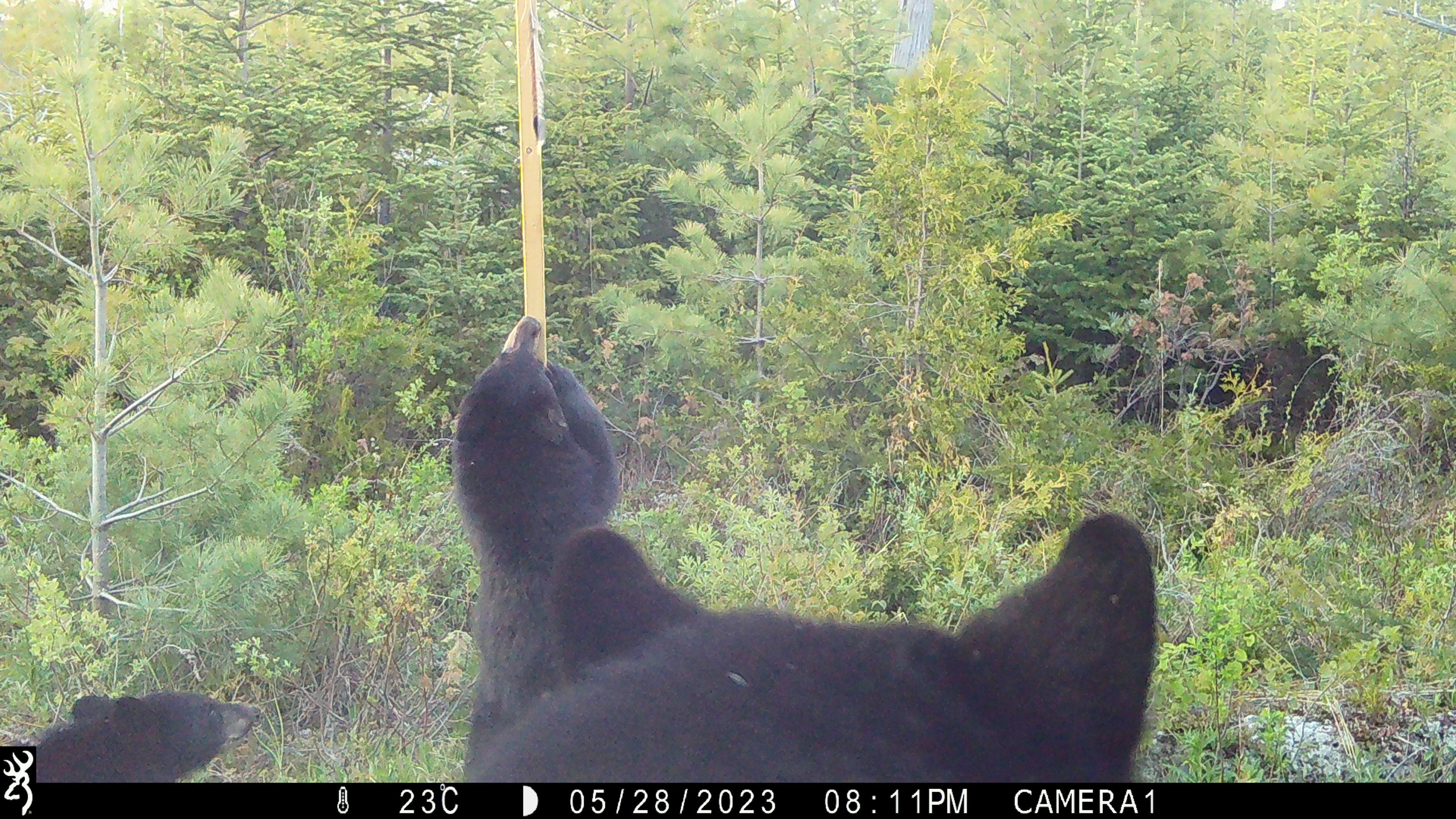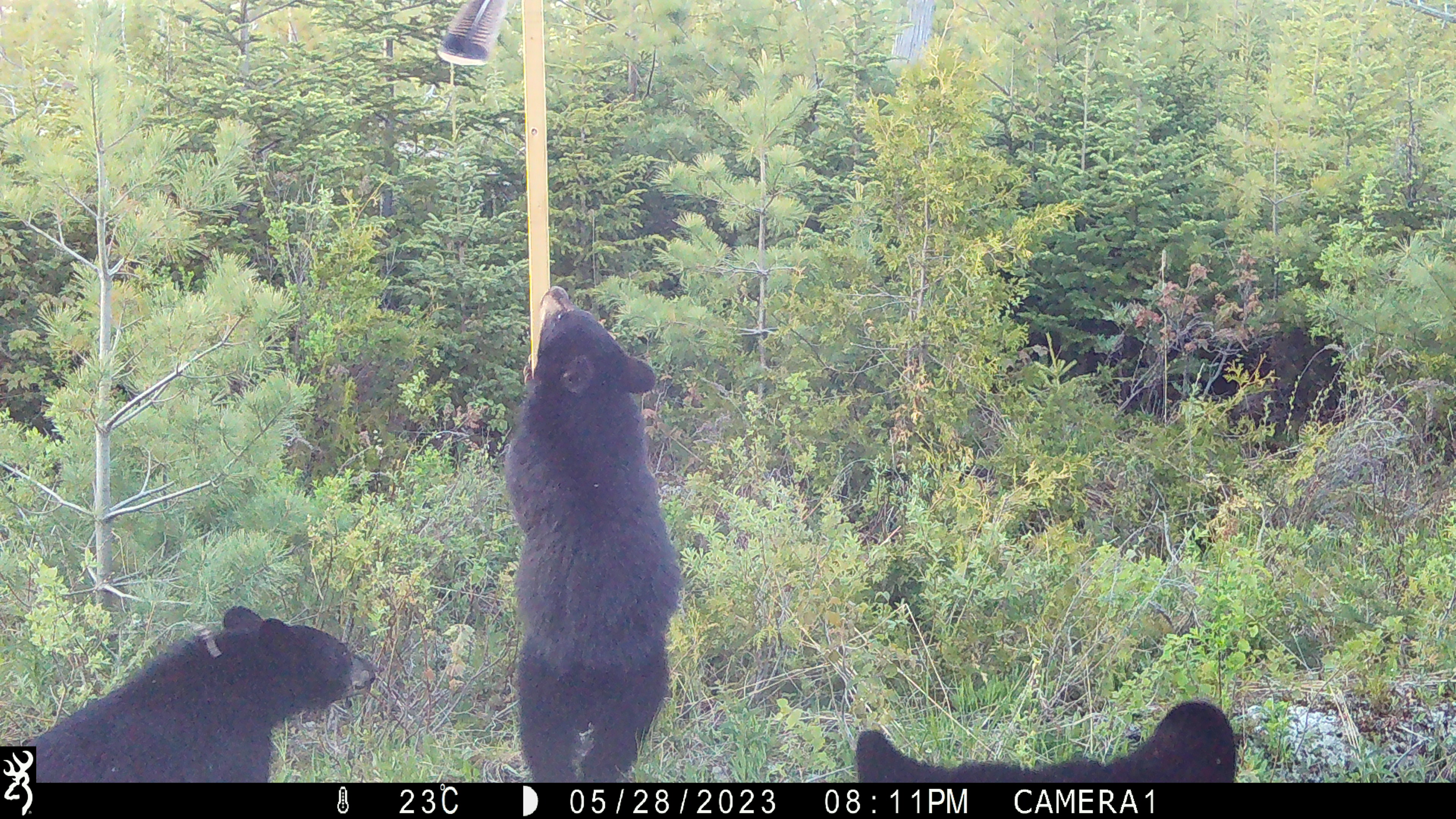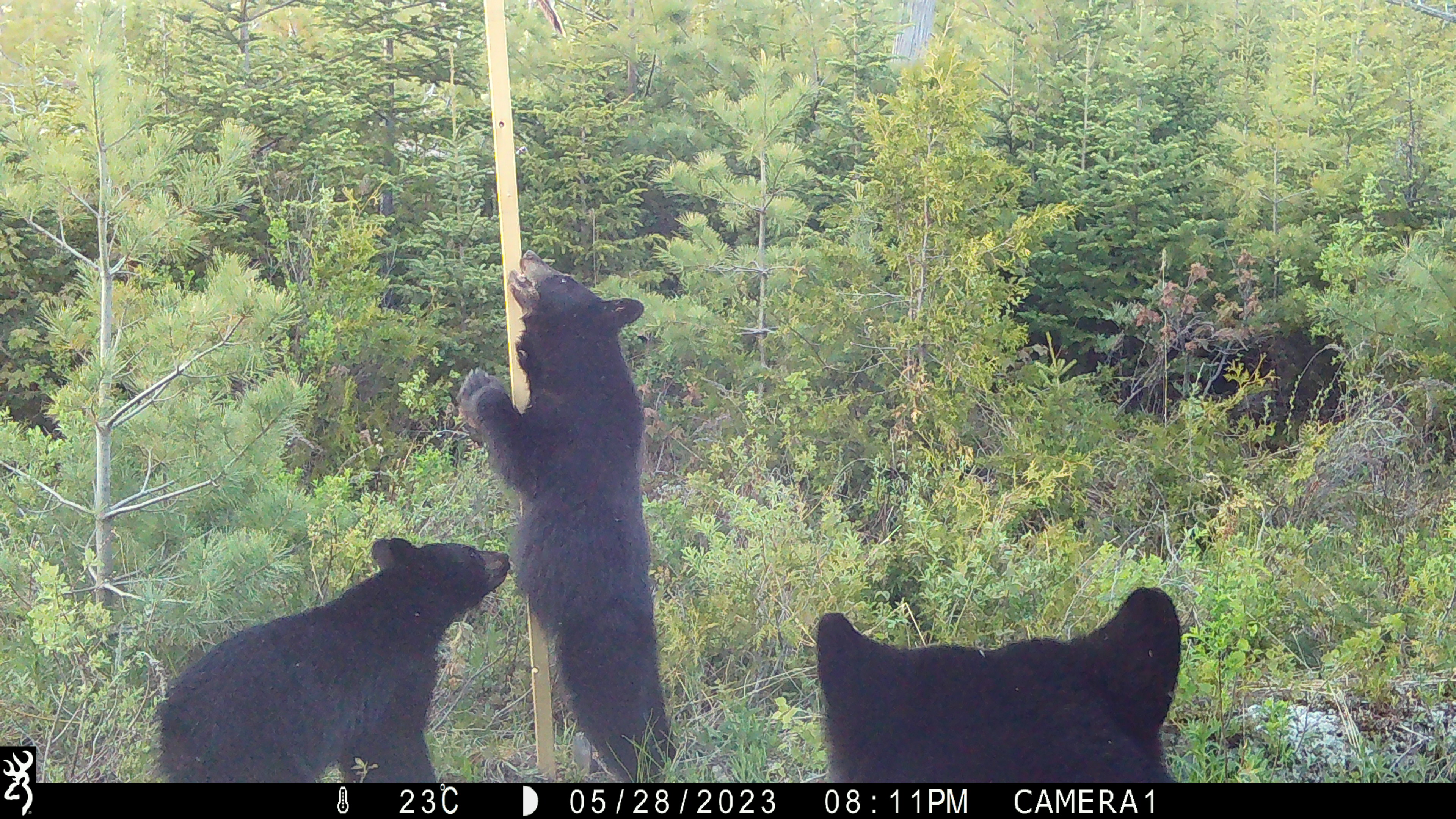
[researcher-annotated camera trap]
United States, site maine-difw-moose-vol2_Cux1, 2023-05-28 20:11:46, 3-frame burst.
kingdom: Animalia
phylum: Chordata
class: Mammalia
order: Carnivora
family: Ursidae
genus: Ursus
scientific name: Ursus americanus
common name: black bear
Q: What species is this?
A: Black bear (Ursus americanus).